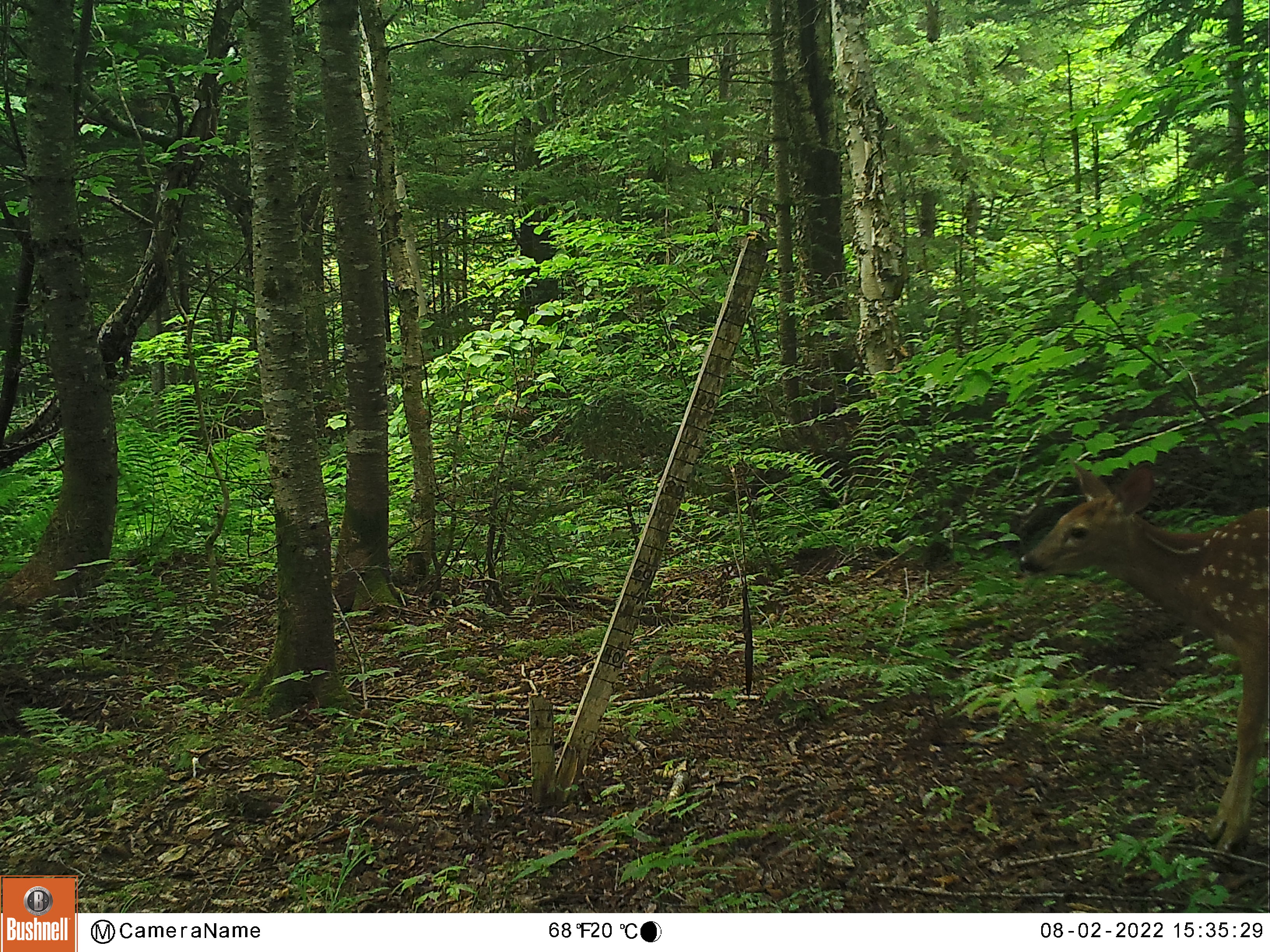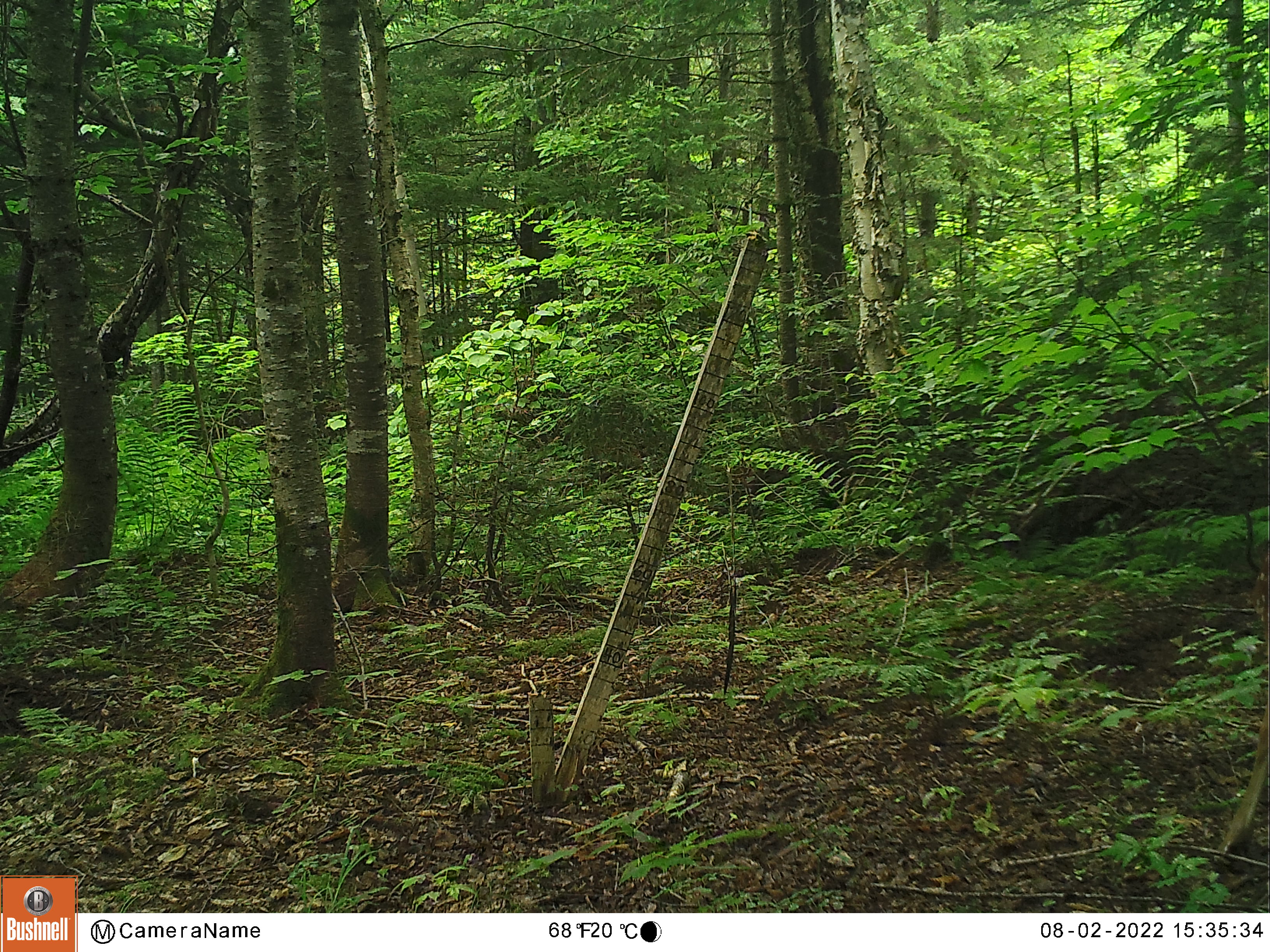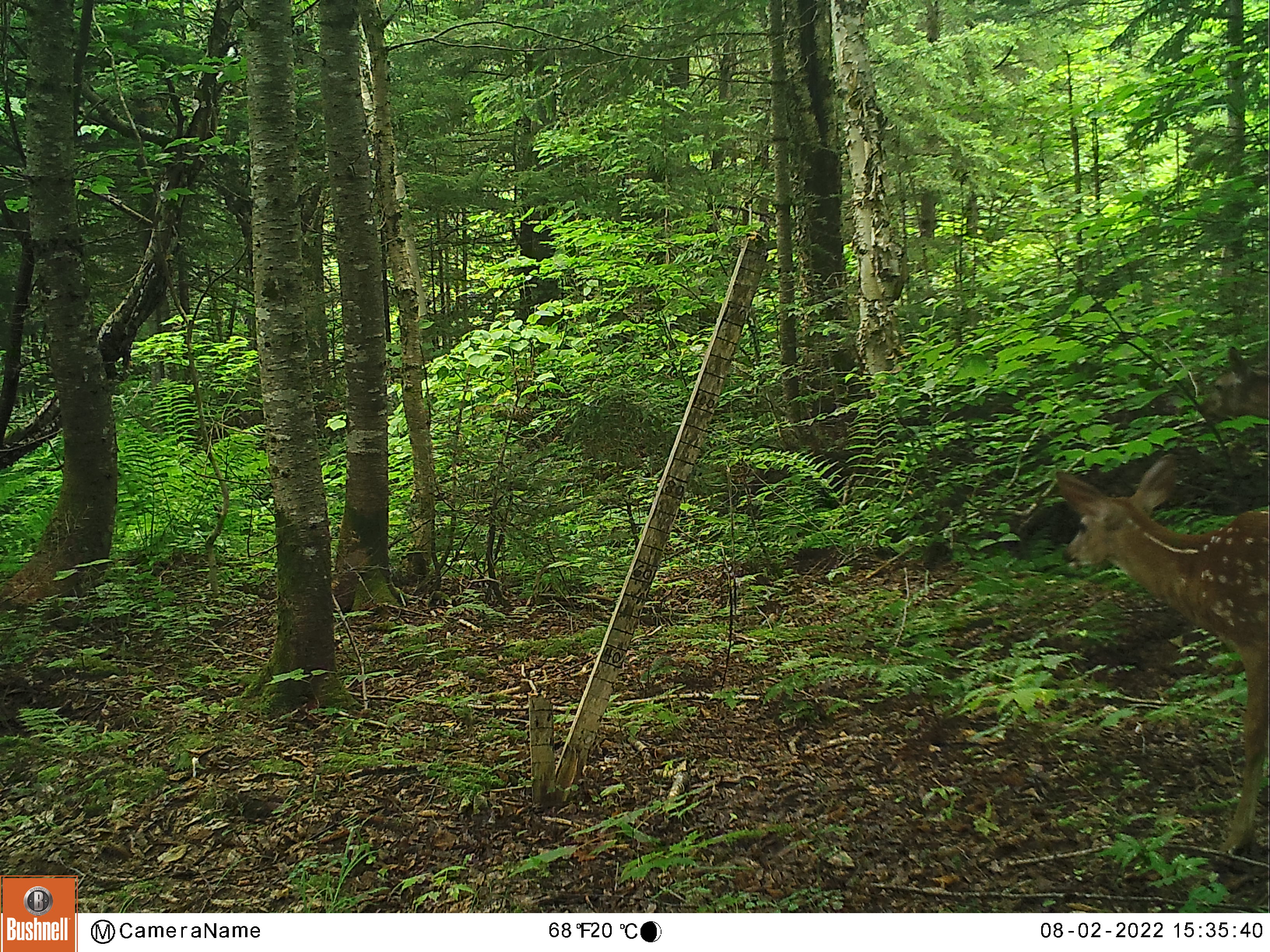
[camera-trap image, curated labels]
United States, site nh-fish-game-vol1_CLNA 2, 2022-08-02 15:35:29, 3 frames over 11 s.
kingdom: Animalia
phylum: Chordata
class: Mammalia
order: Artiodactyla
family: Cervidae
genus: Odocoileus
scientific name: Odocoileus virginianus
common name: white-tailed deer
White-tailed deer (Odocoileus virginianus).